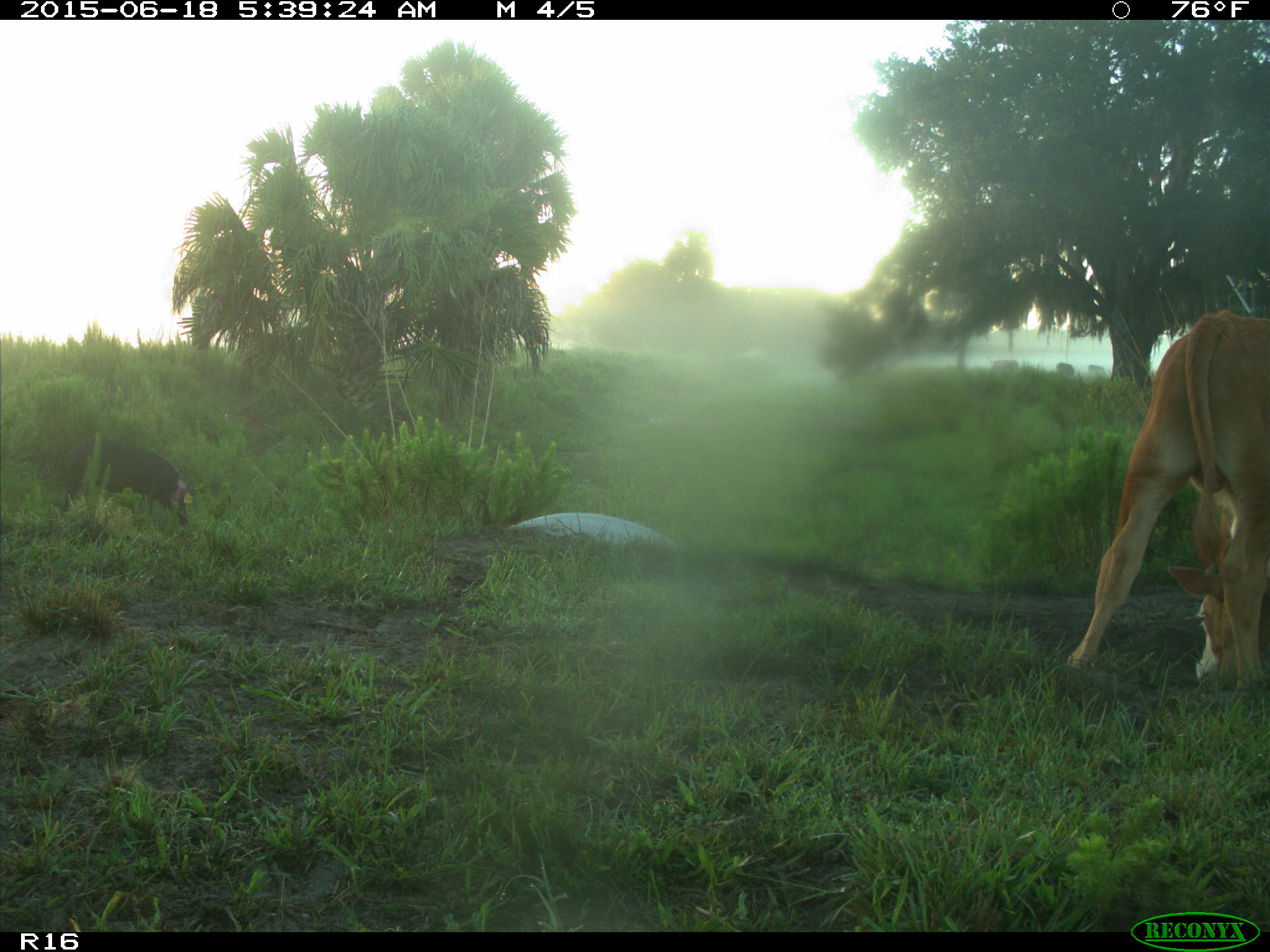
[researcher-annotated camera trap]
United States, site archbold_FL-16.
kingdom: Animalia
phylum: Chordata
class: Mammalia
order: Artiodactyla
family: Suidae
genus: Sus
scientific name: Sus scrofa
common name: wild boar